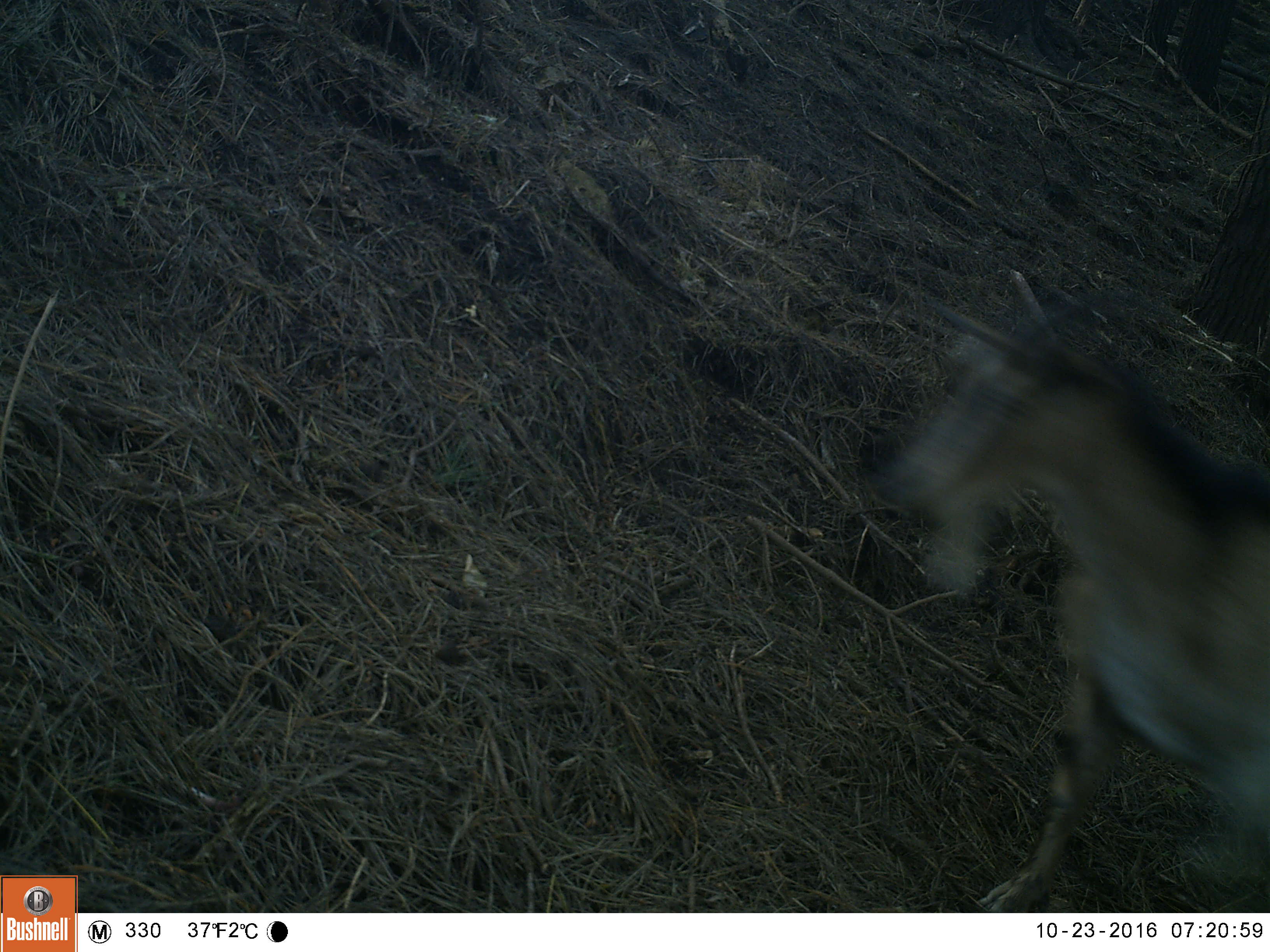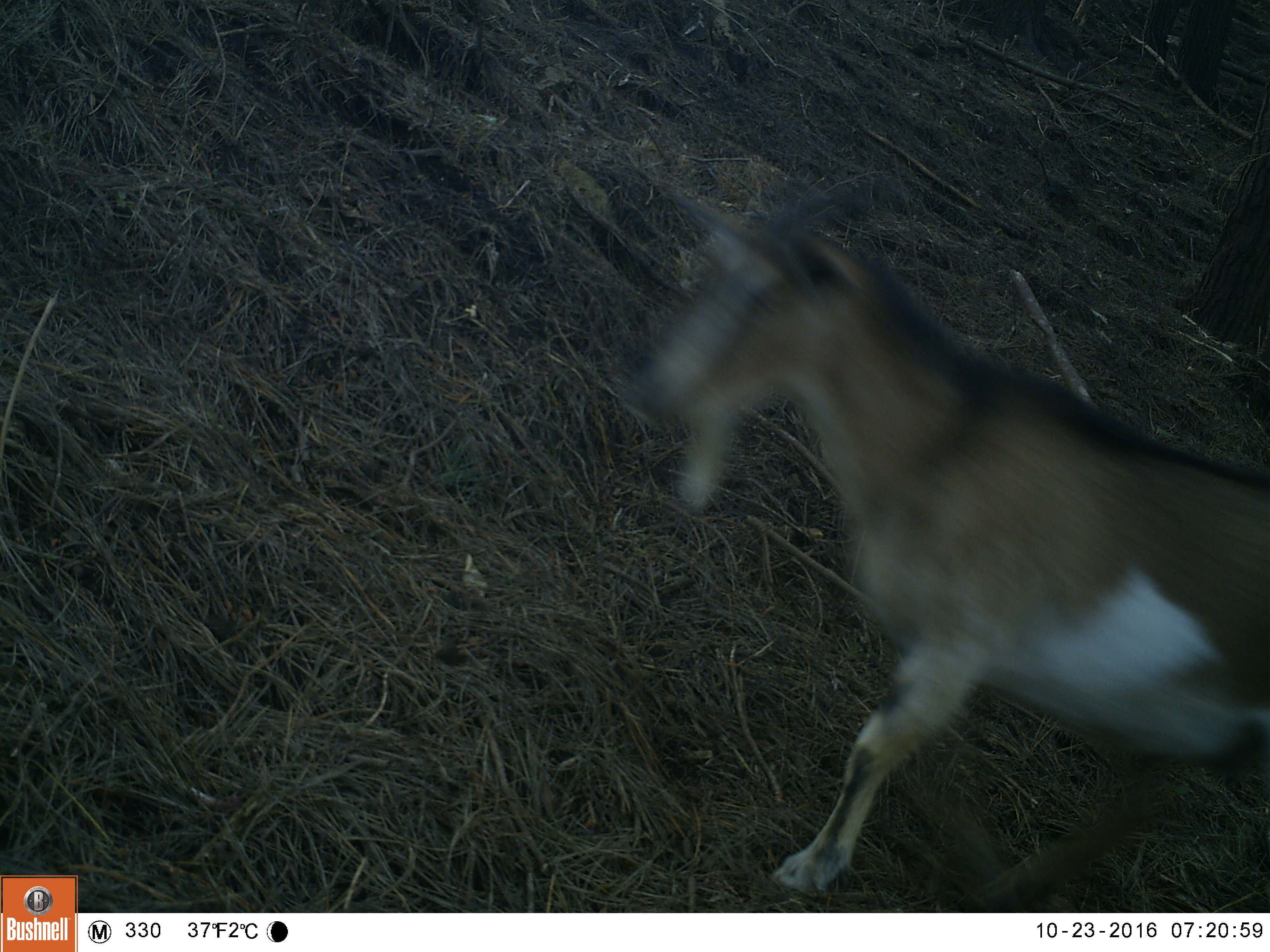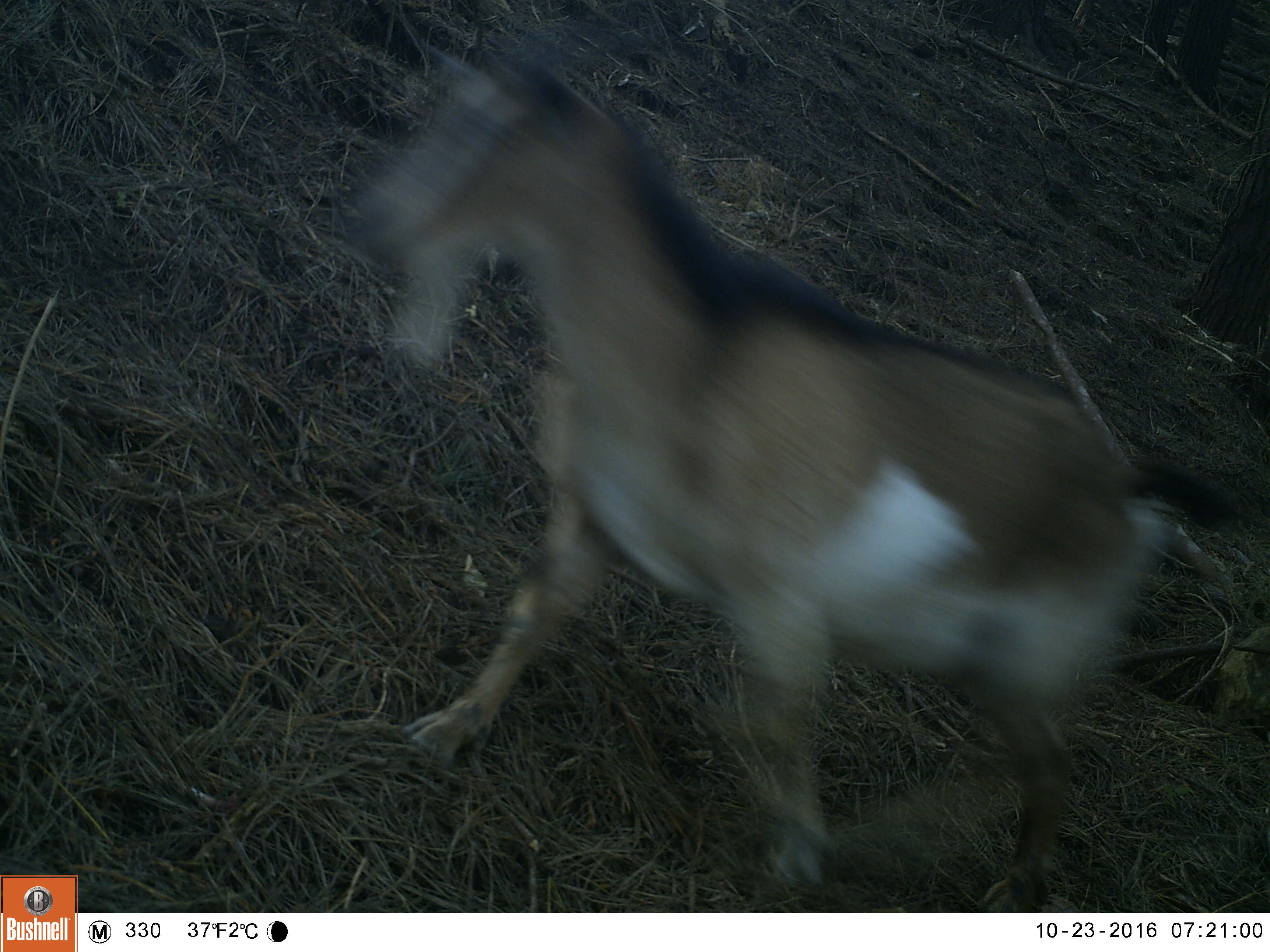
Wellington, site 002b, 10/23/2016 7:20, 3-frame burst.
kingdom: Animalia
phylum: Chordata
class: Mammalia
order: Artiodactyla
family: Bovidae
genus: Capra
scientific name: Capra hircus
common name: goat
Goat (Capra hircus).